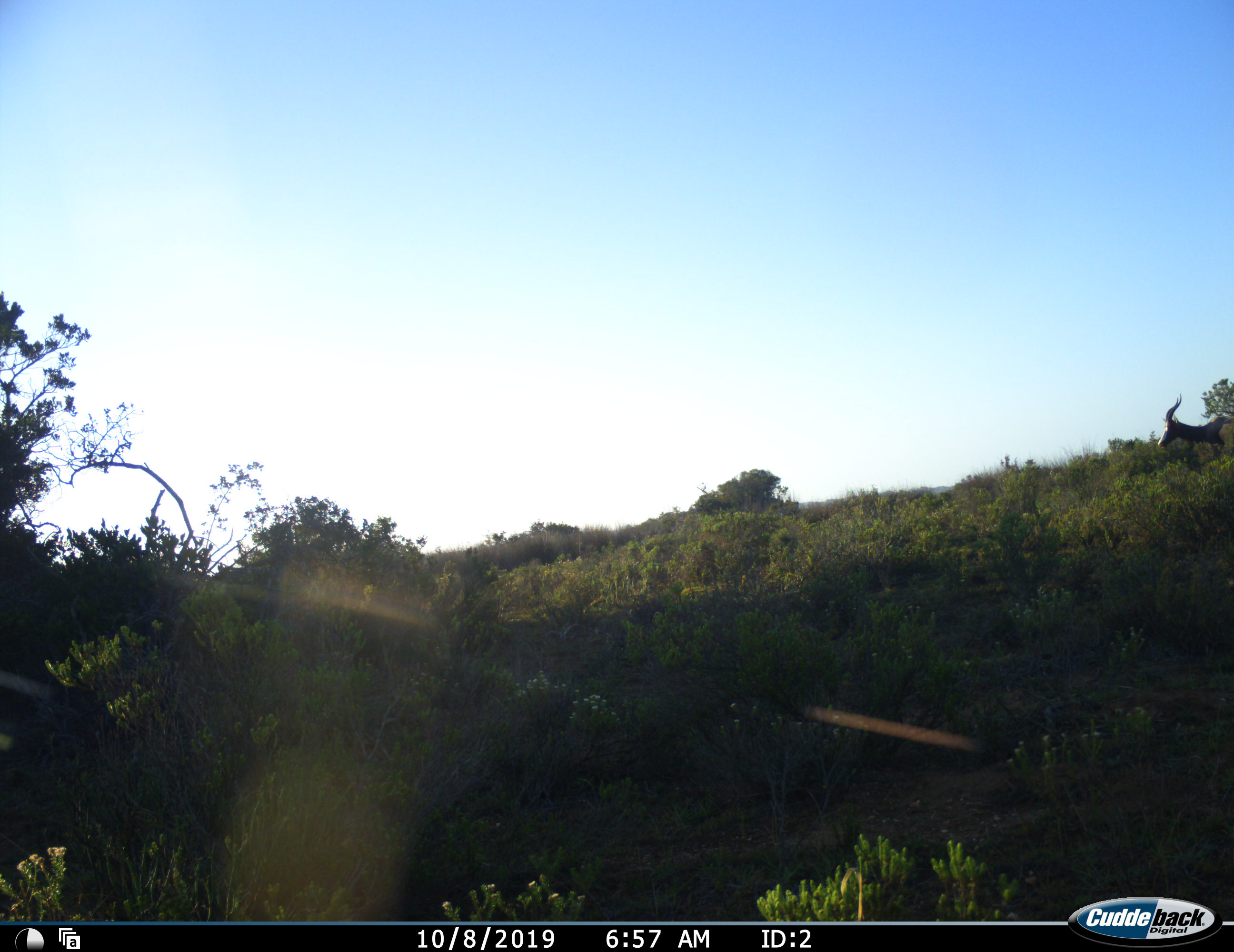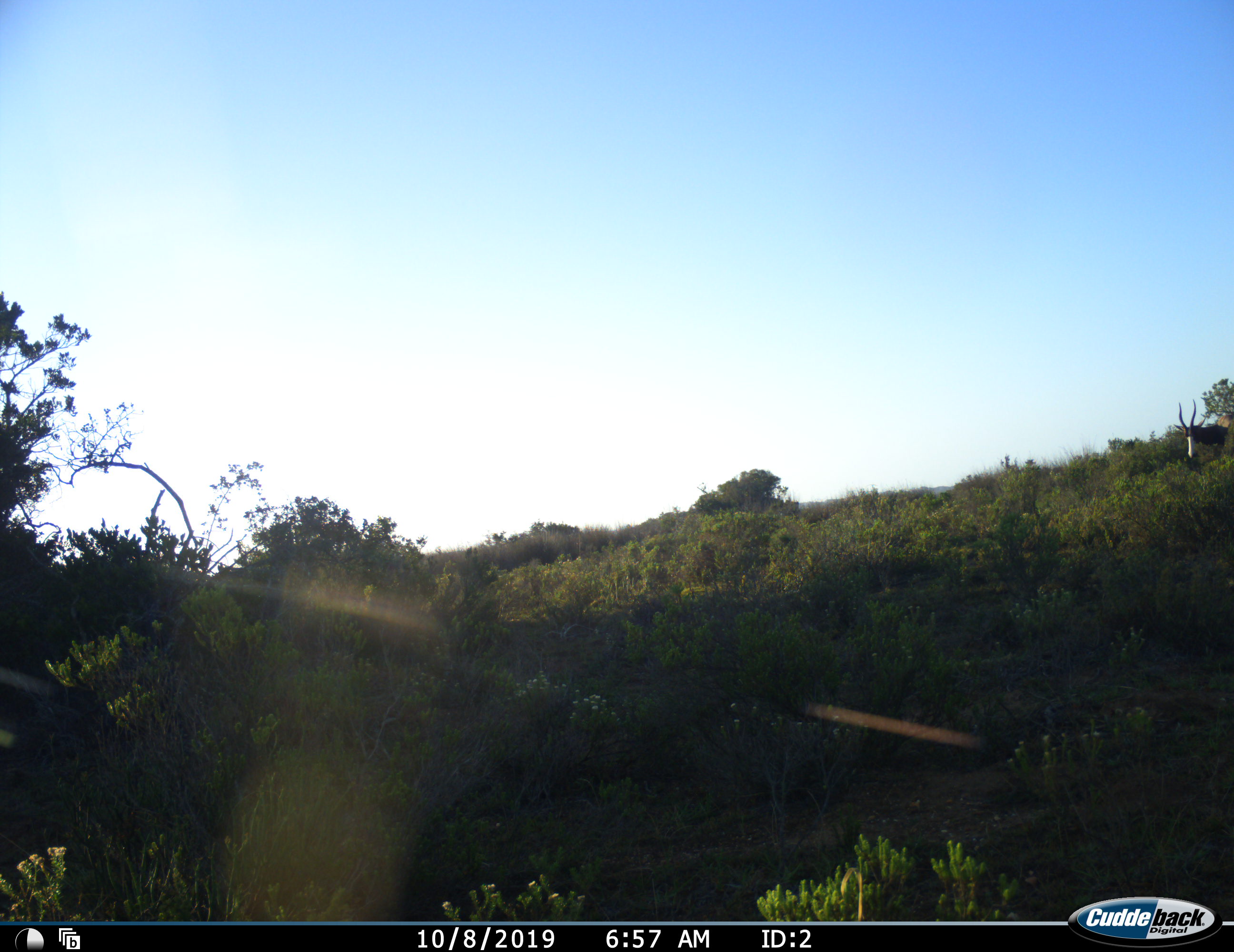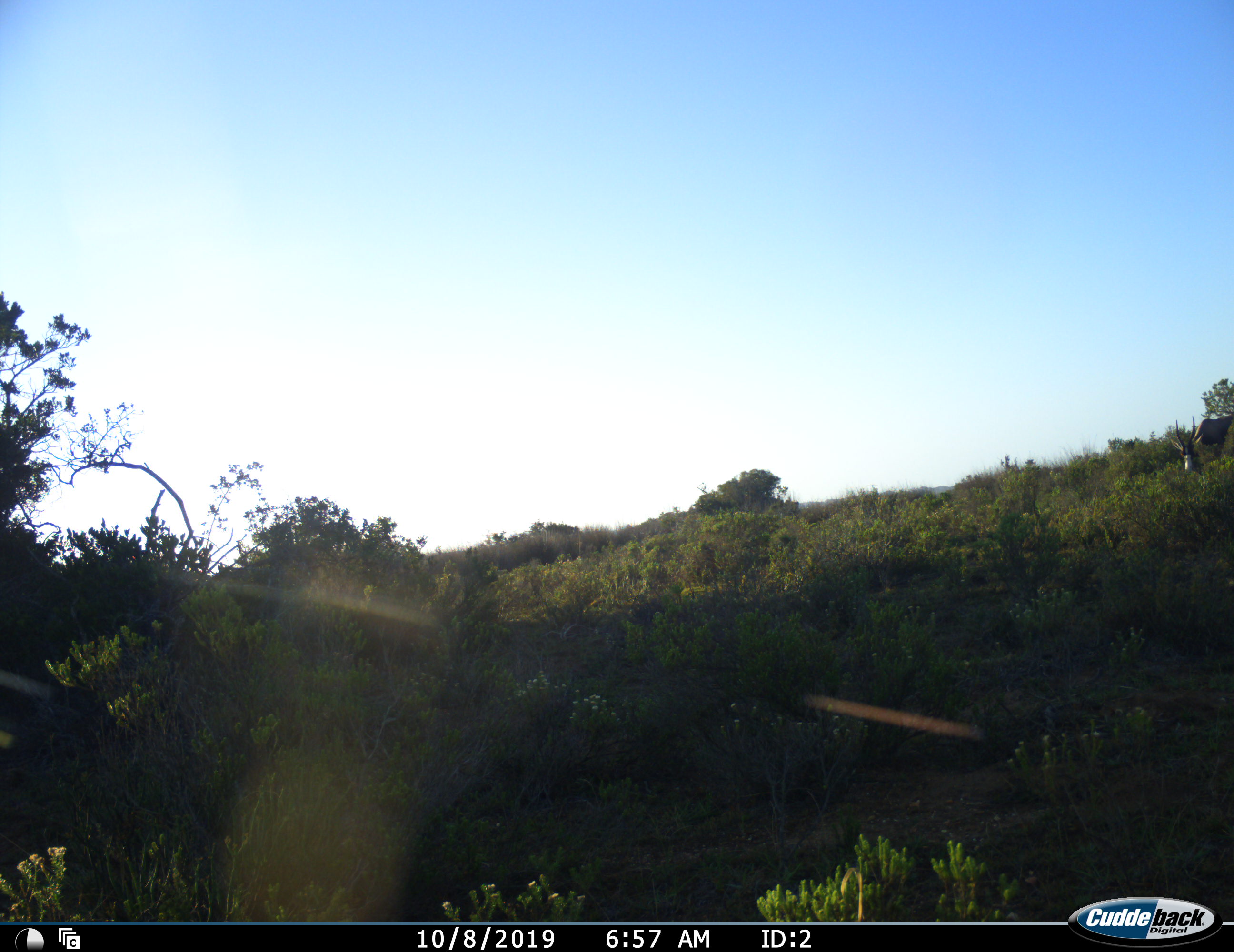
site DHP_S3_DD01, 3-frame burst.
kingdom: Animalia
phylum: Chordata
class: Mammalia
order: Artiodactyla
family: Bovidae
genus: Damaliscus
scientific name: Damaliscus pygargus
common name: bontebok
Bontebok (Damaliscus pygargus), count 1. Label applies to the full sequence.